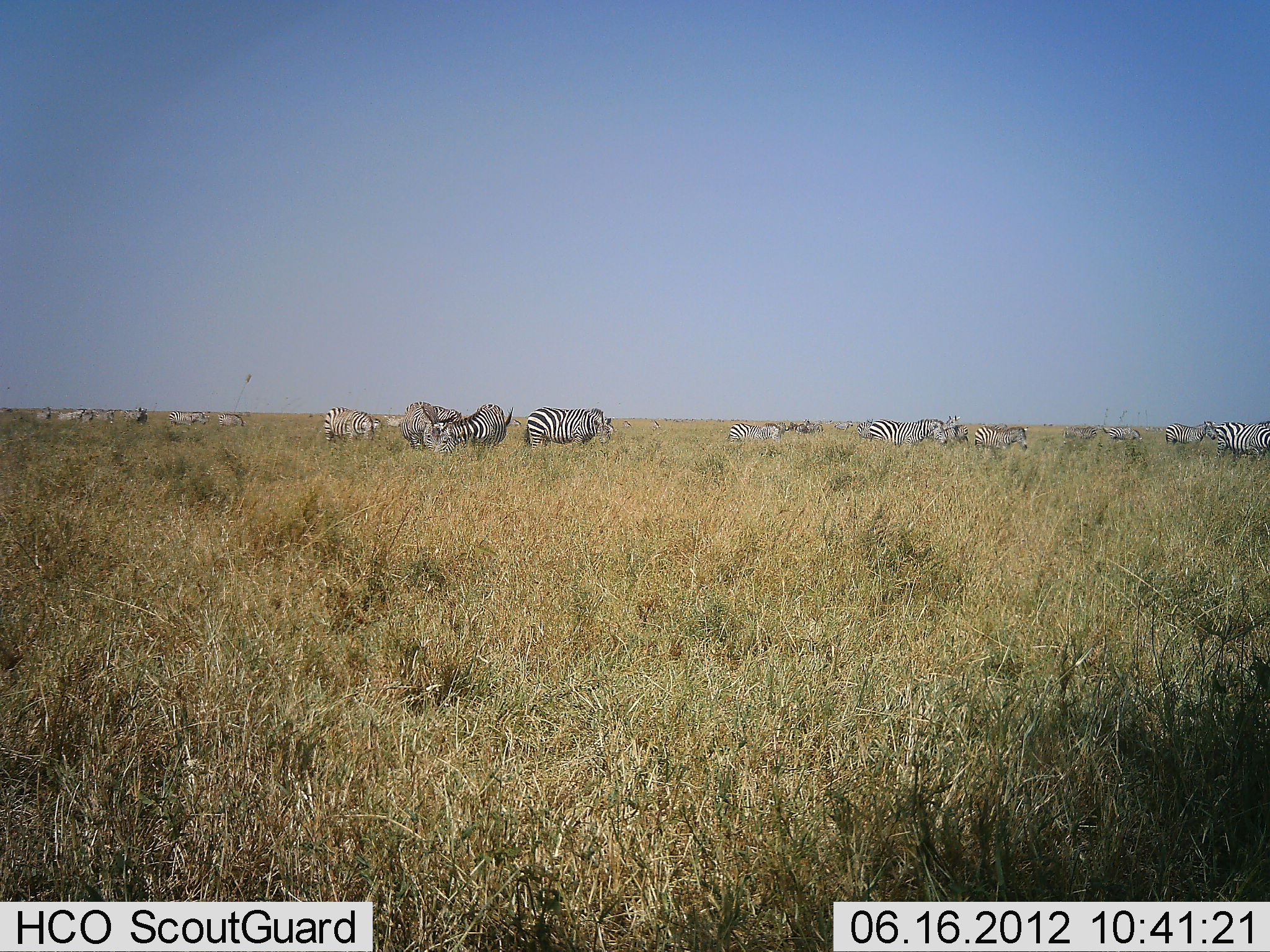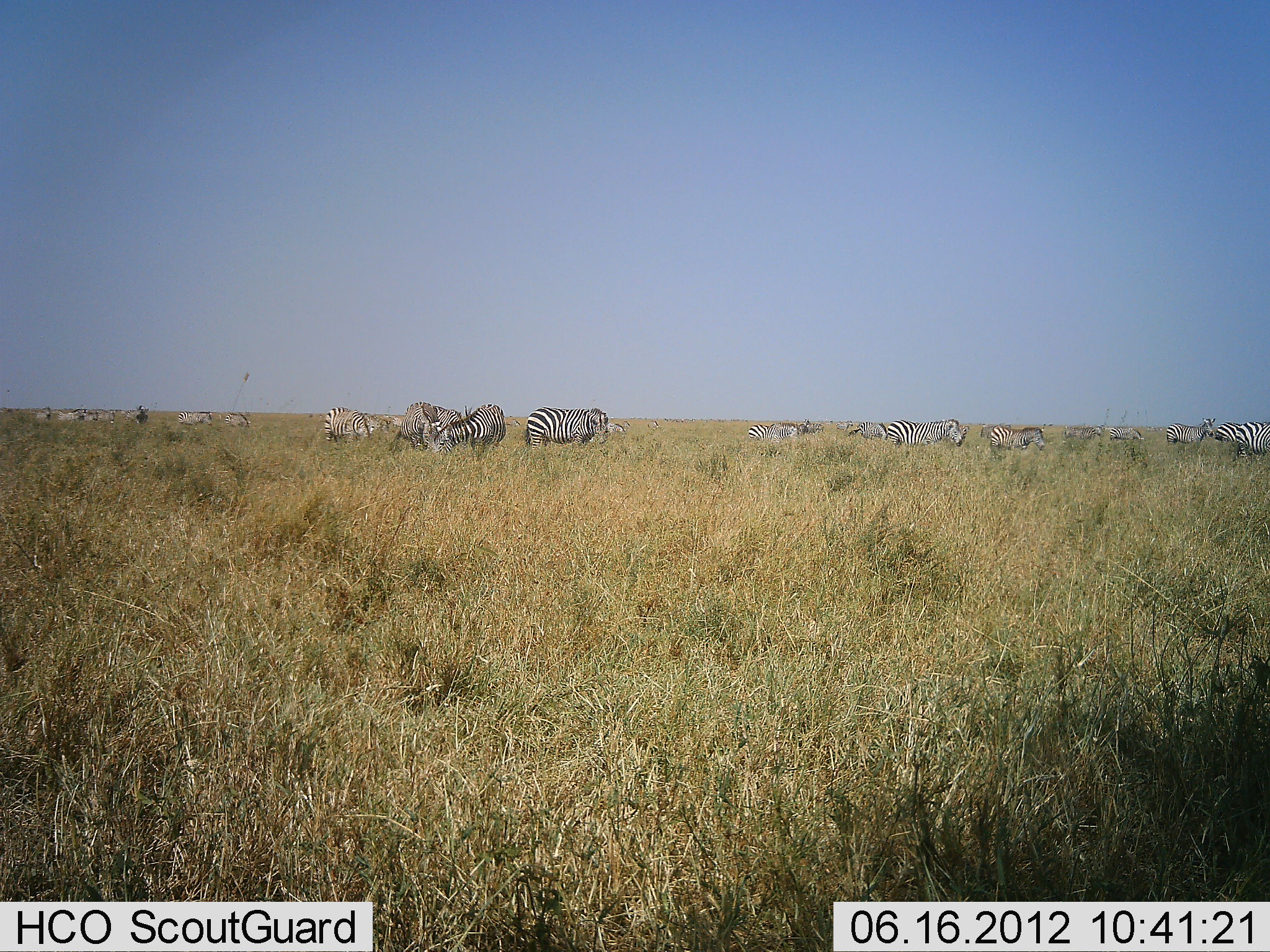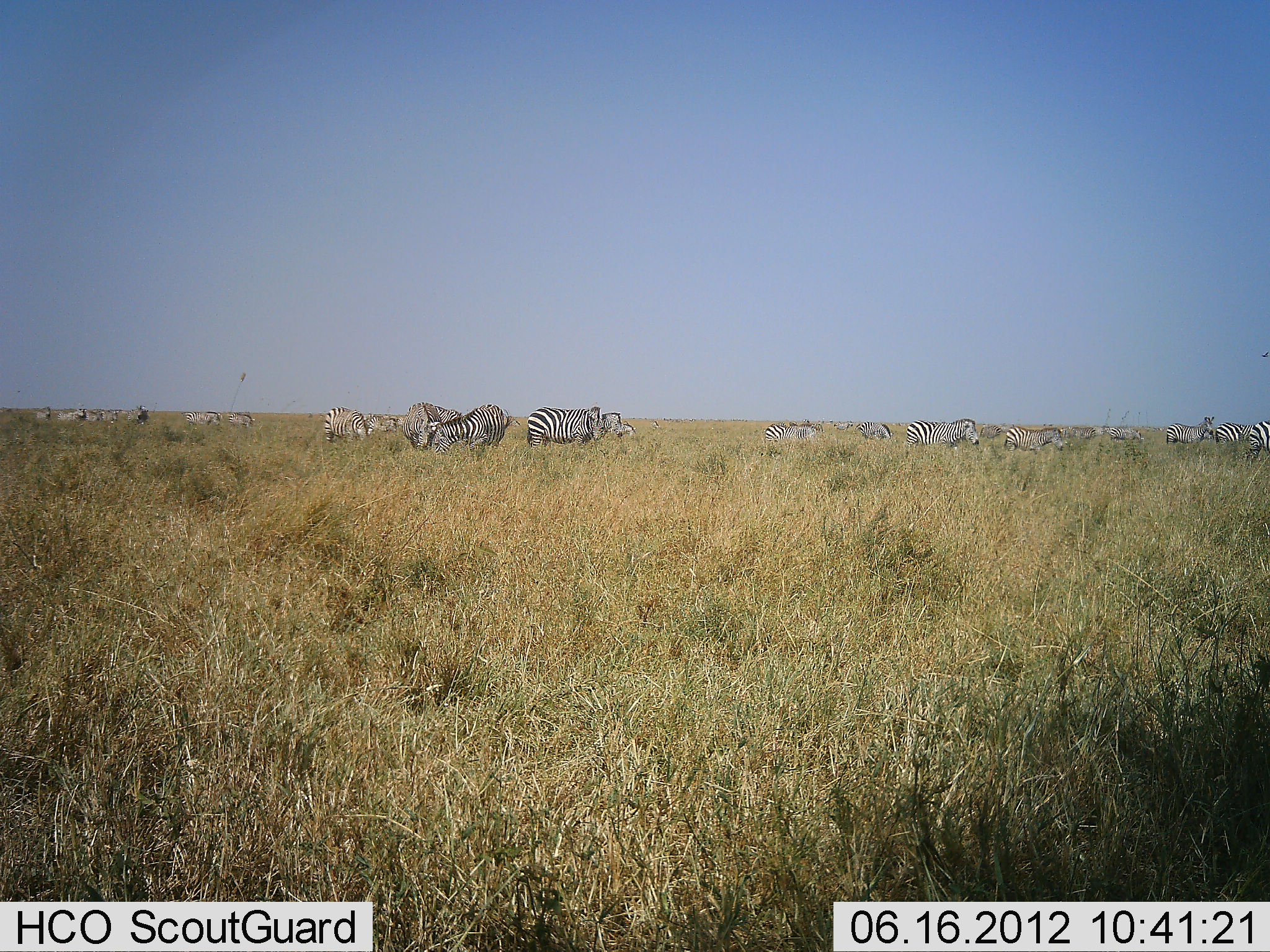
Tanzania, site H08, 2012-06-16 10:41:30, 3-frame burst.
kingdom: Animalia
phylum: Chordata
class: Mammalia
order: Perissodactyla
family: Equidae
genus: Equus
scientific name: Equus quagga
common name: plains zebra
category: zebra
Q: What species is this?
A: Zebra (plains zebra) (Equus quagga).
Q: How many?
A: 11-50.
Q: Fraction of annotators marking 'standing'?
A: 70%.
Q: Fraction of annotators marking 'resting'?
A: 0%.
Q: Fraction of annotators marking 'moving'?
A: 40%.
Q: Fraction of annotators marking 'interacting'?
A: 20%.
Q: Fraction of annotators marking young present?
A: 0%.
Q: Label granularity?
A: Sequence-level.